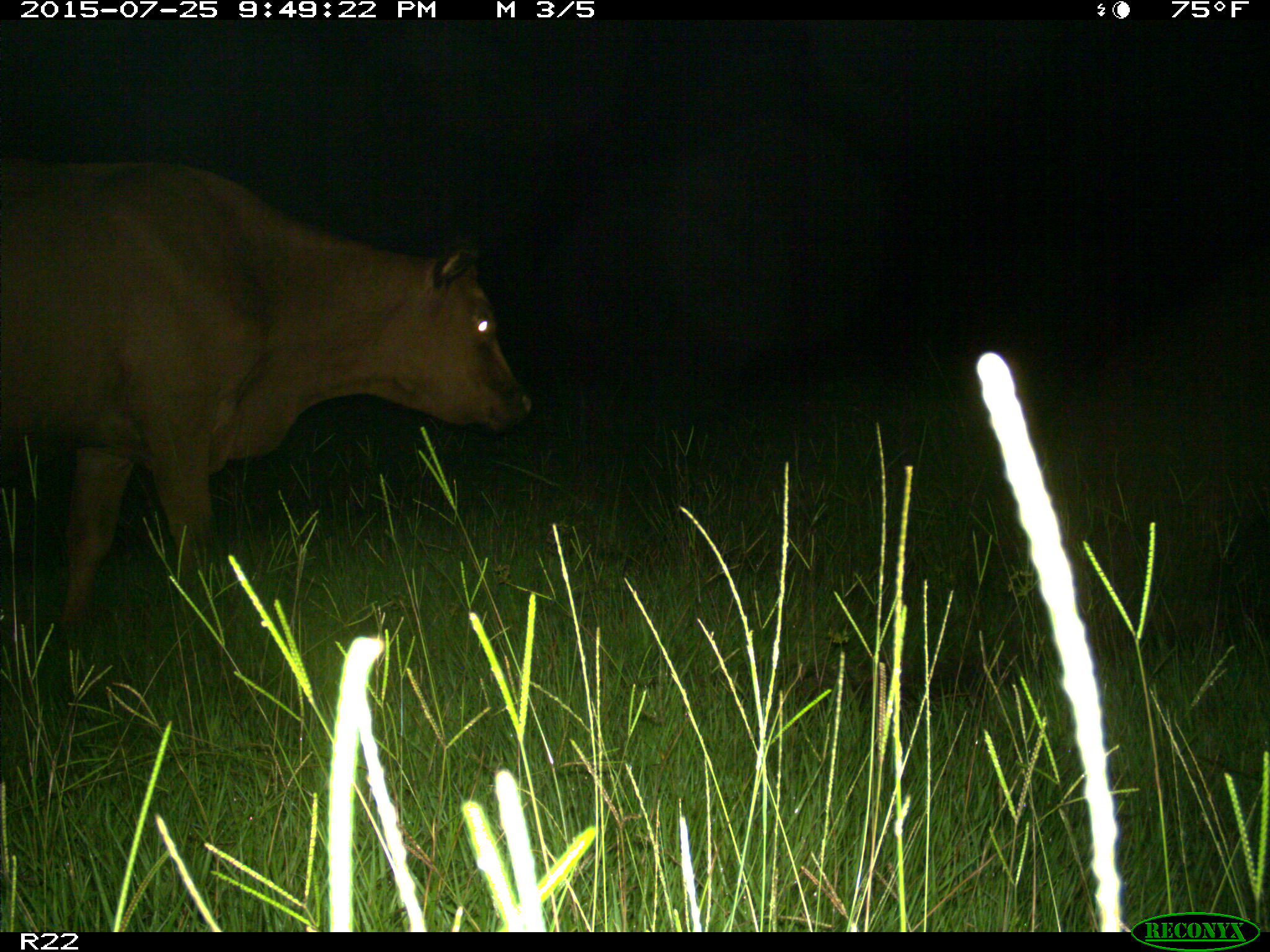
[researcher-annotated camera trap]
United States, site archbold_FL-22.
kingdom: Animalia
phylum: Chordata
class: Mammalia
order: Artiodactyla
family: Bovidae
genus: Bos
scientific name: Bos taurus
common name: domestic cow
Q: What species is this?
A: Bos taurus (domestic cow).